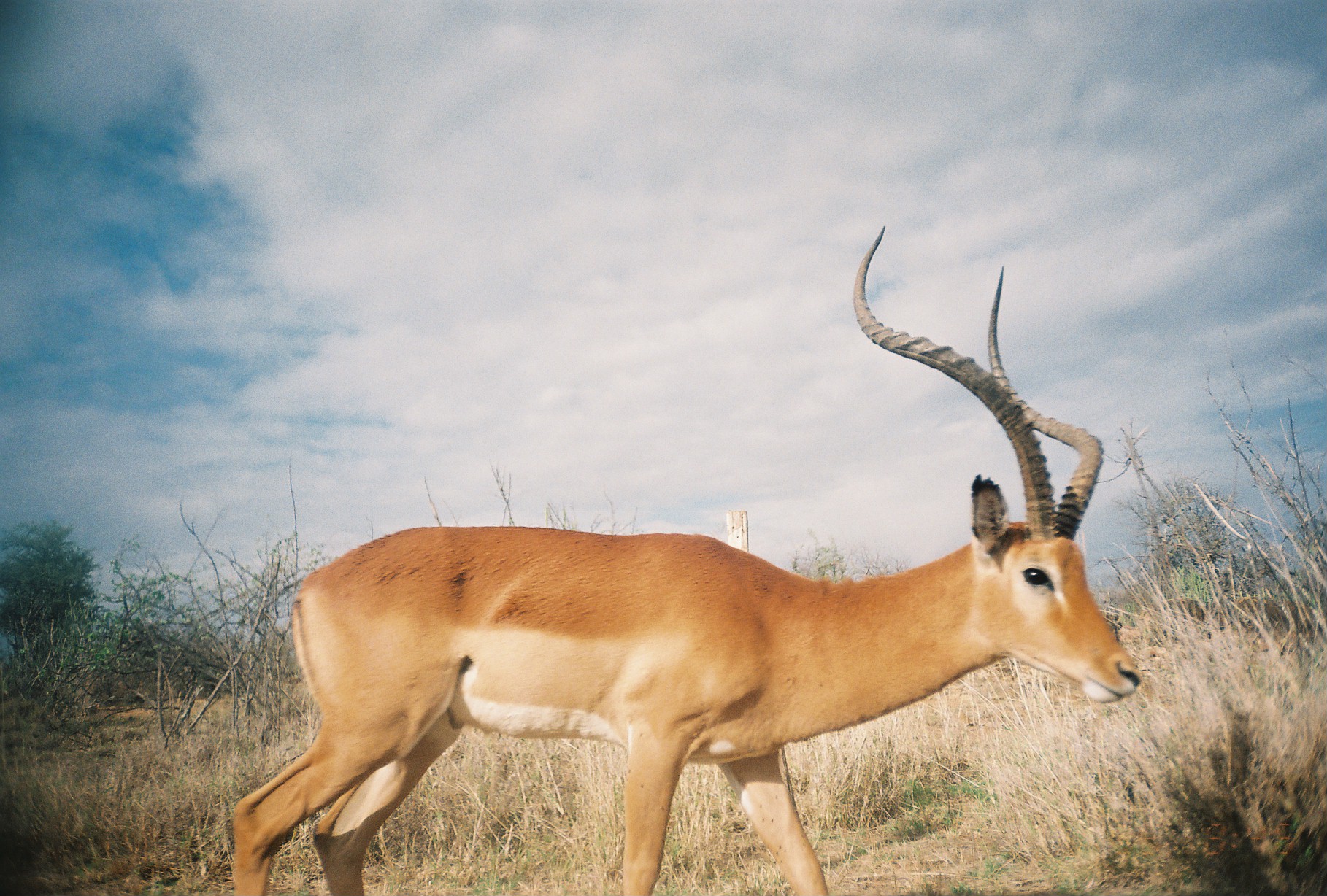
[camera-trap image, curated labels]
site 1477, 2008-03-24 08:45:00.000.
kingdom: Animalia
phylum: Chordata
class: Mammalia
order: Artiodactyla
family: Bovidae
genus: Aepyceros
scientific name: Aepyceros melampus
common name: impala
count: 1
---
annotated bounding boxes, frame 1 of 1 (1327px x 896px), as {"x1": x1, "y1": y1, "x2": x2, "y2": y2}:
aepyceros melampus: {"x1": 230, "y1": 224, "x2": 1141, "y2": 896}